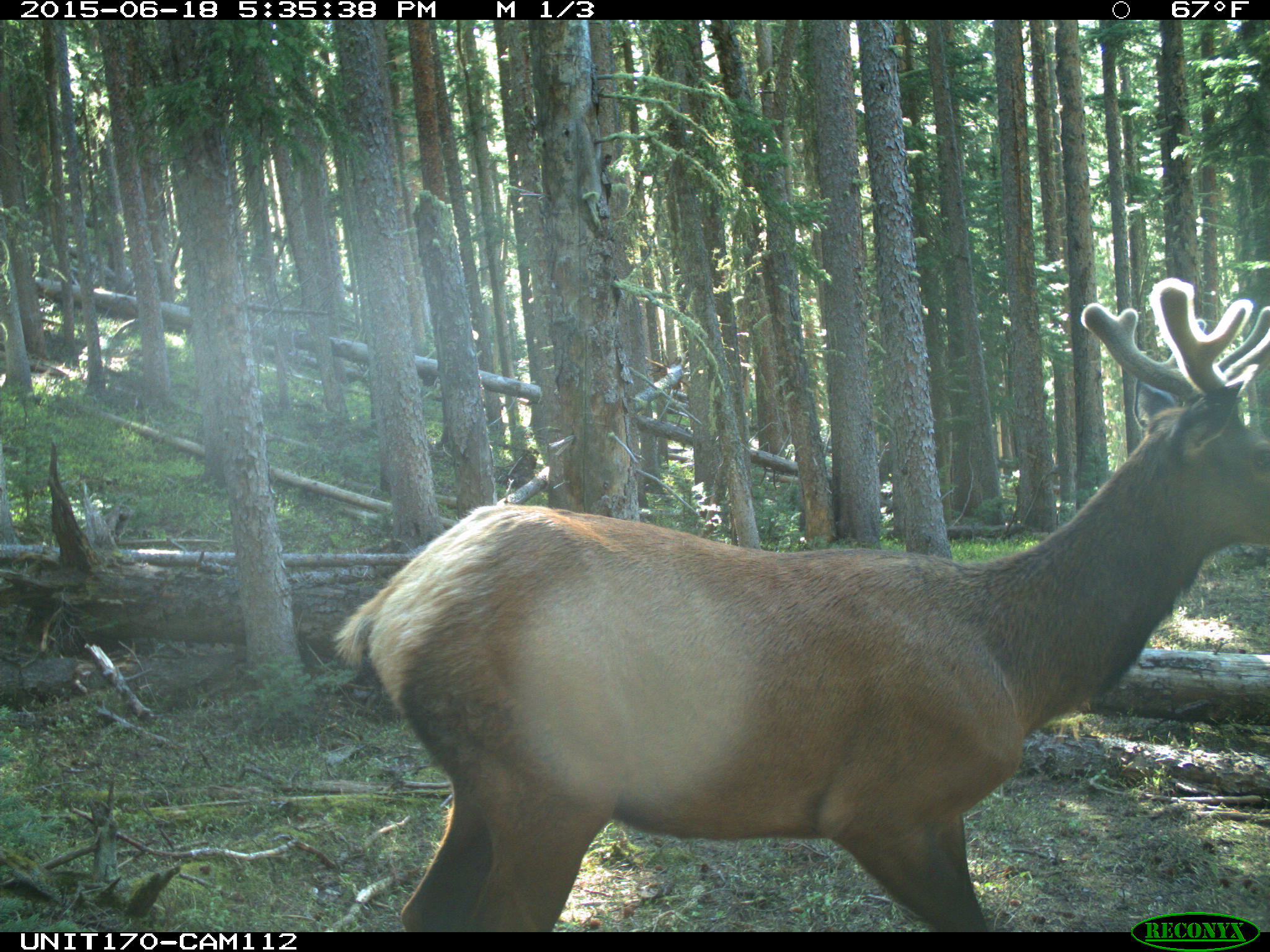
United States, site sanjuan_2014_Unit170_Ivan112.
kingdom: Animalia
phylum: Chordata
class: Mammalia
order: Artiodactyla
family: Cervidae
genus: Cervus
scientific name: Cervus elaphus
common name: red deer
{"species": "Cervus elaphus (red deer)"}